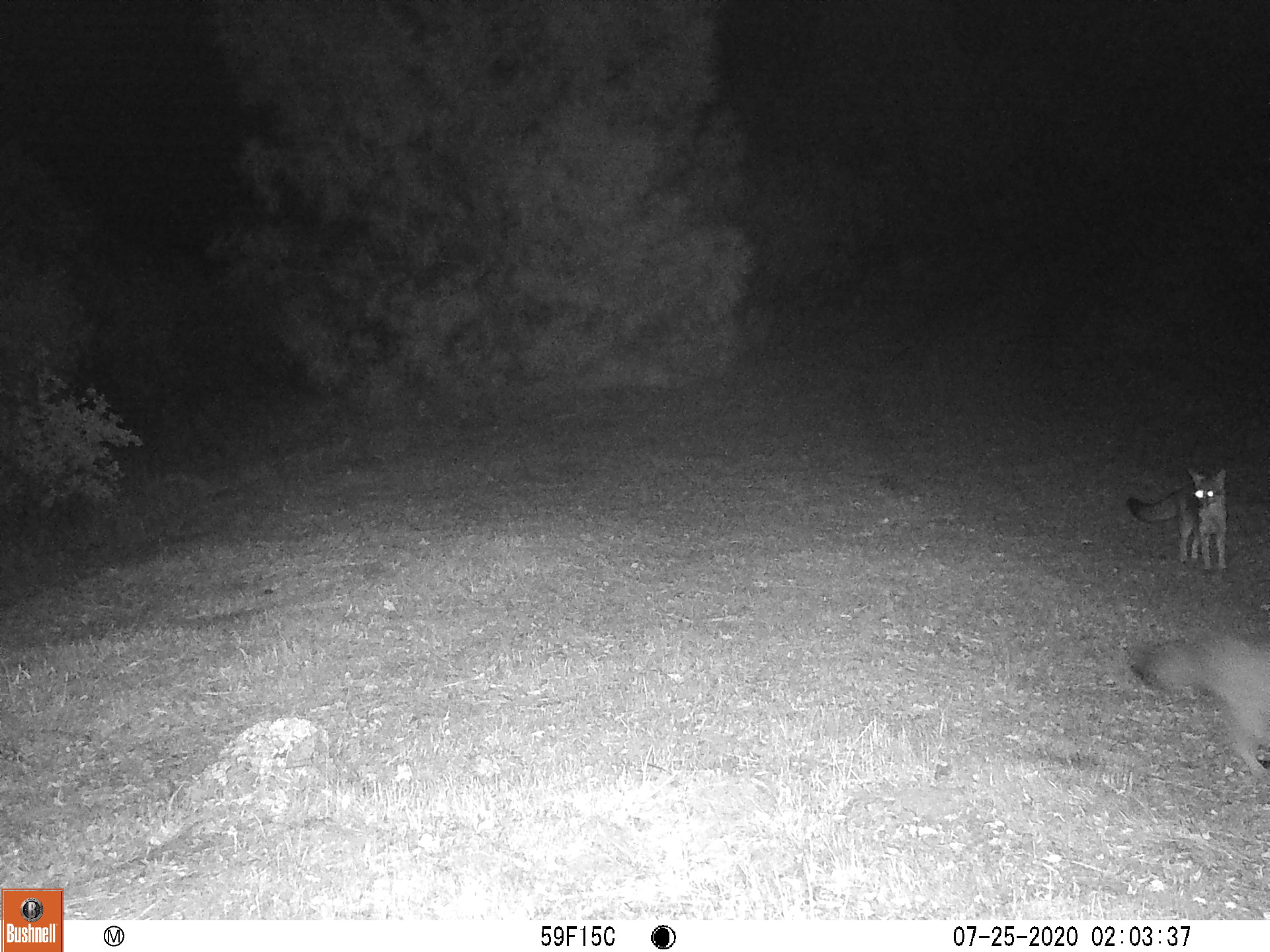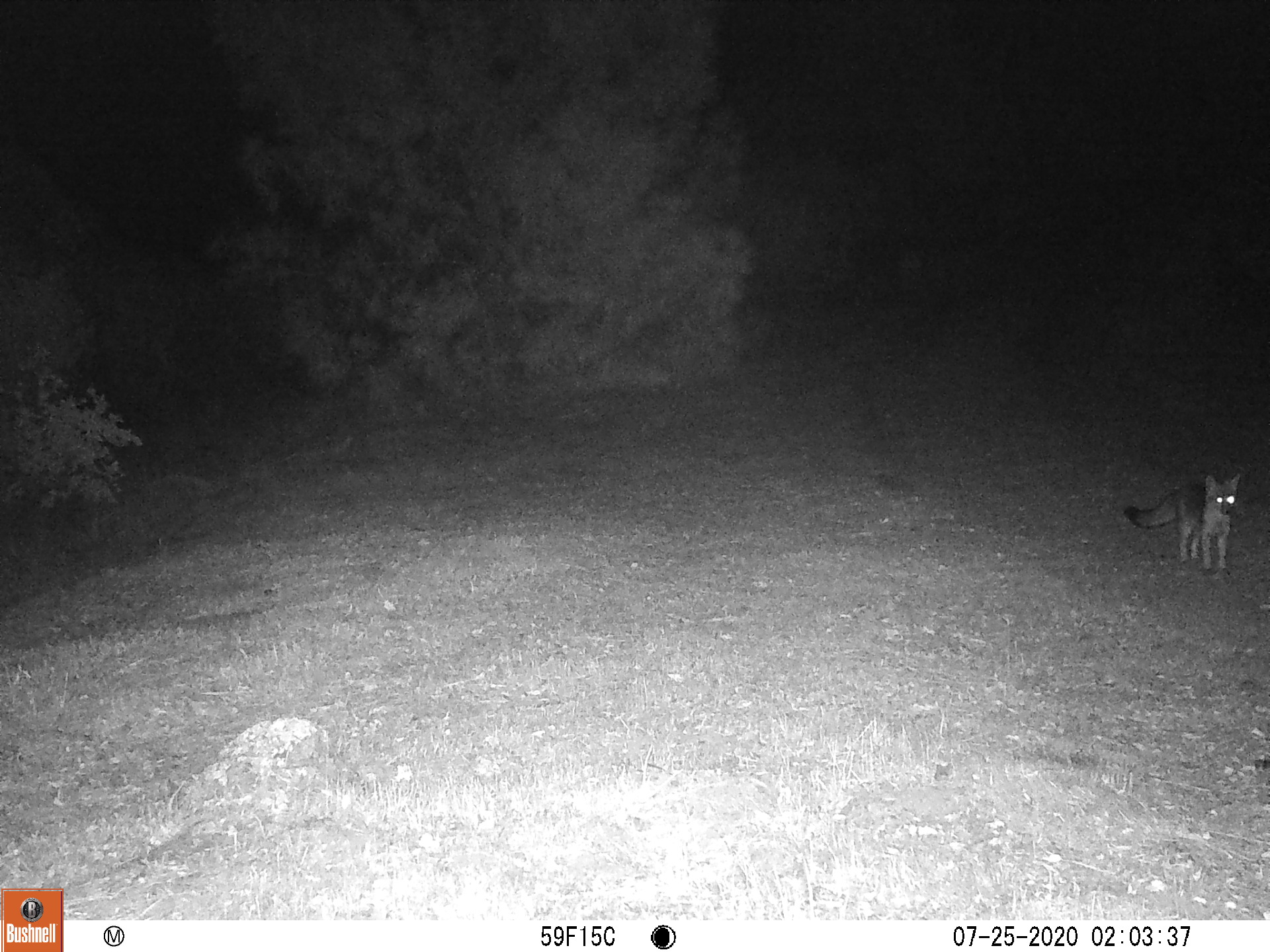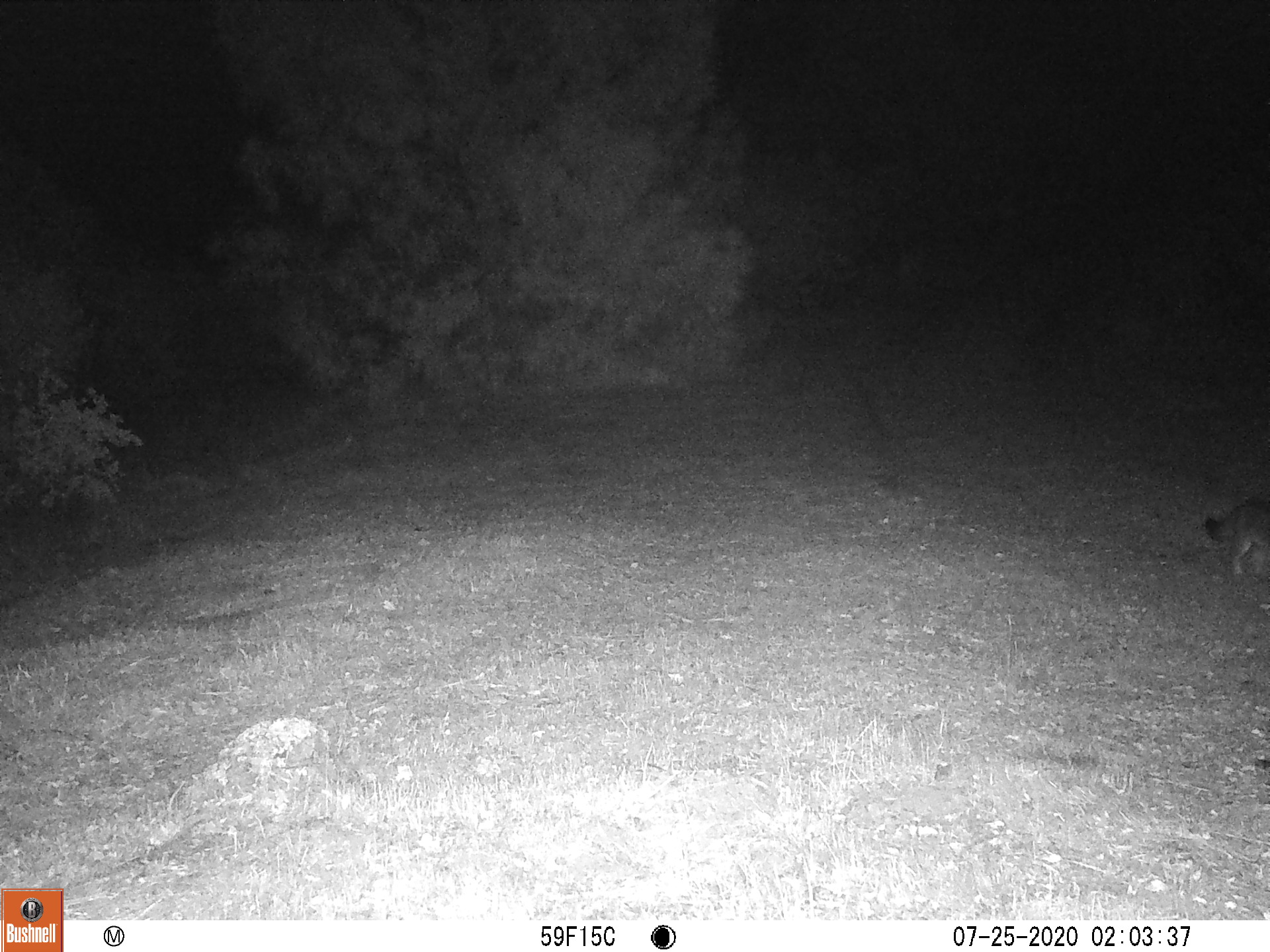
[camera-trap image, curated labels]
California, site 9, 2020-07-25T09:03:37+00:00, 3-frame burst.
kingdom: Animalia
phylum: Chordata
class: Mammalia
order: Carnivora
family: Canidae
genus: Urocyon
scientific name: Urocyon cinereoargenteus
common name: gray fox